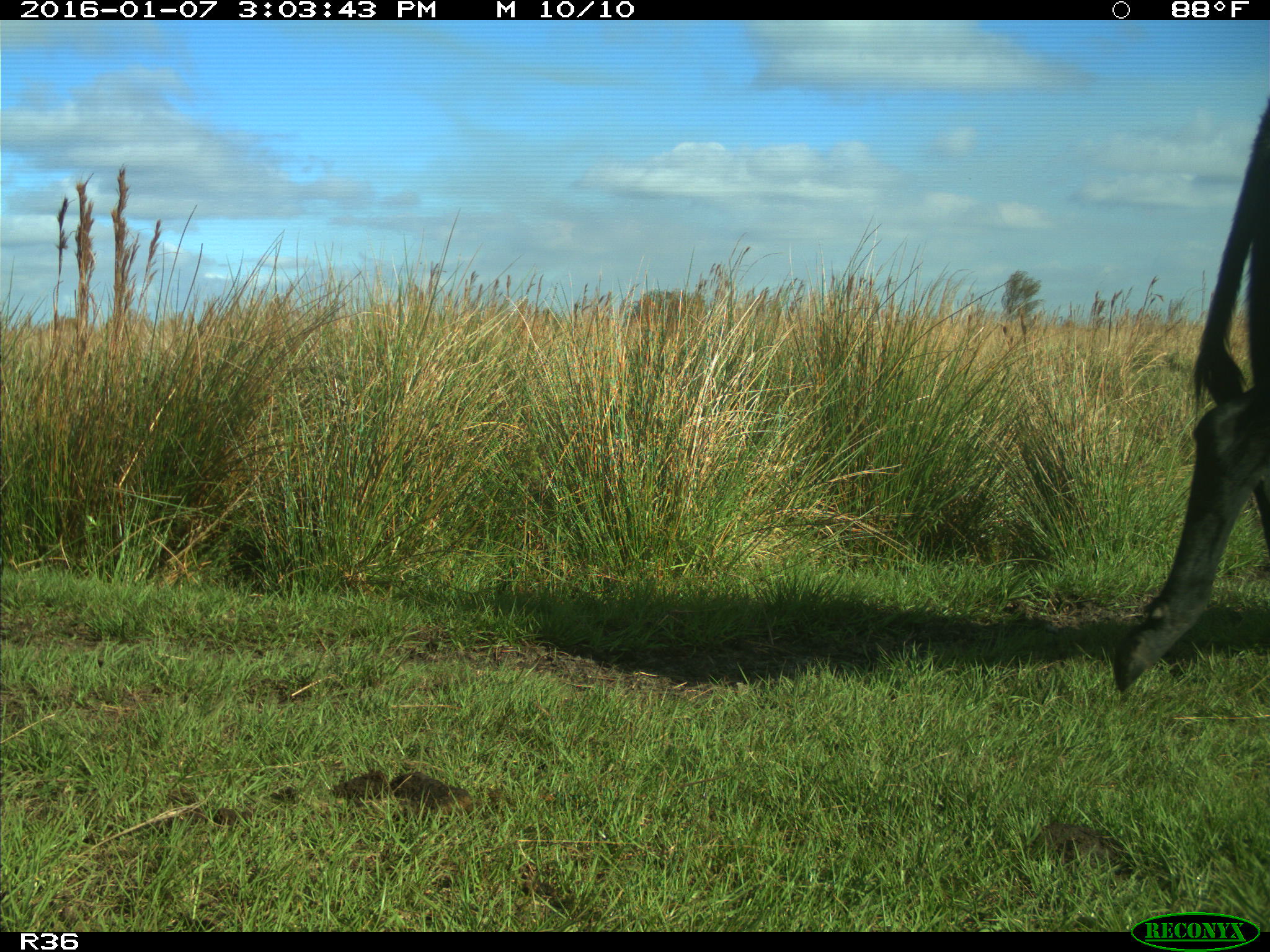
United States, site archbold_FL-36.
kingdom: Animalia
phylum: Chordata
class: Mammalia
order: Artiodactyla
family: Bovidae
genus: Bos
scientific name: Bos taurus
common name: domestic cow